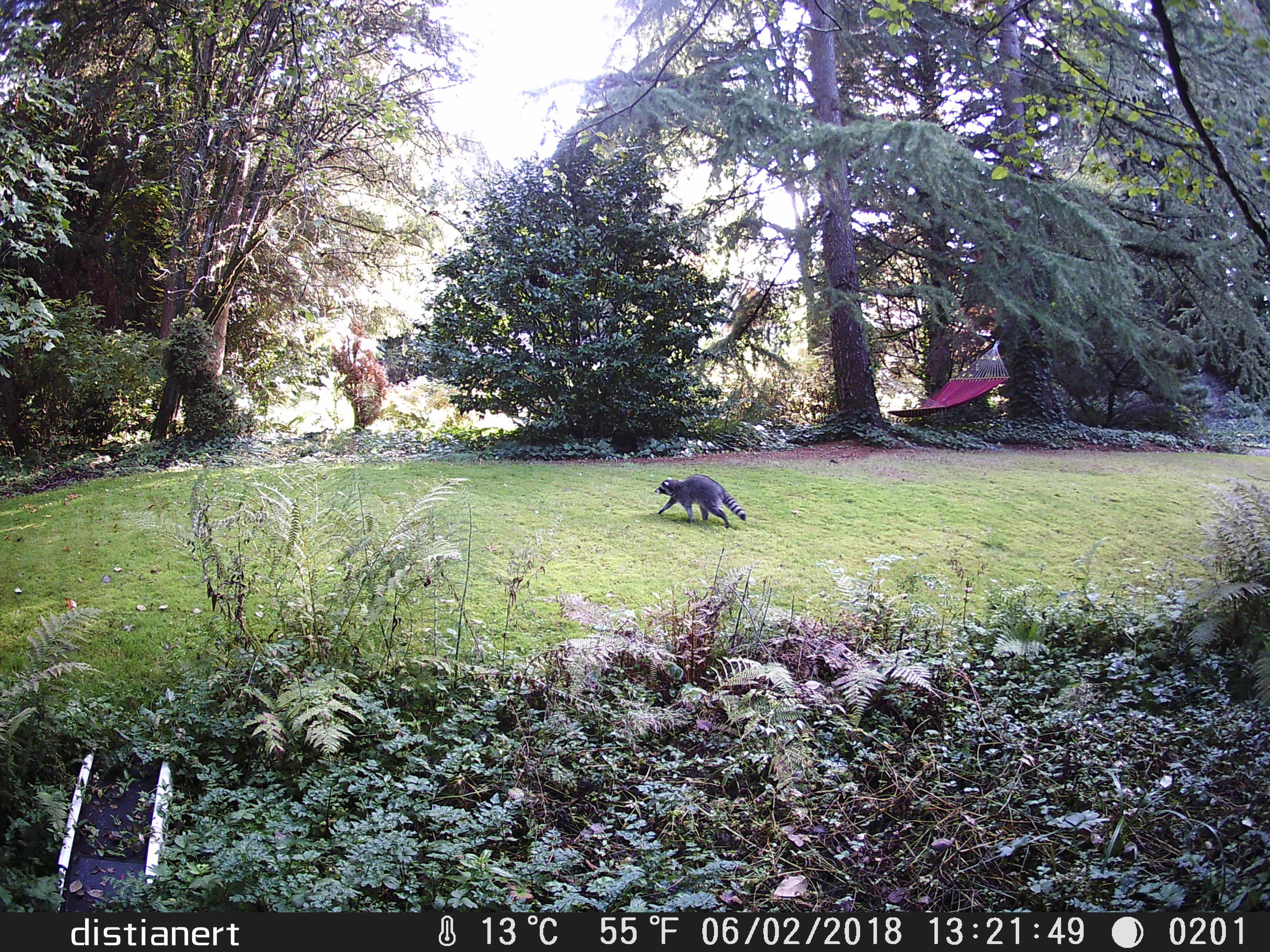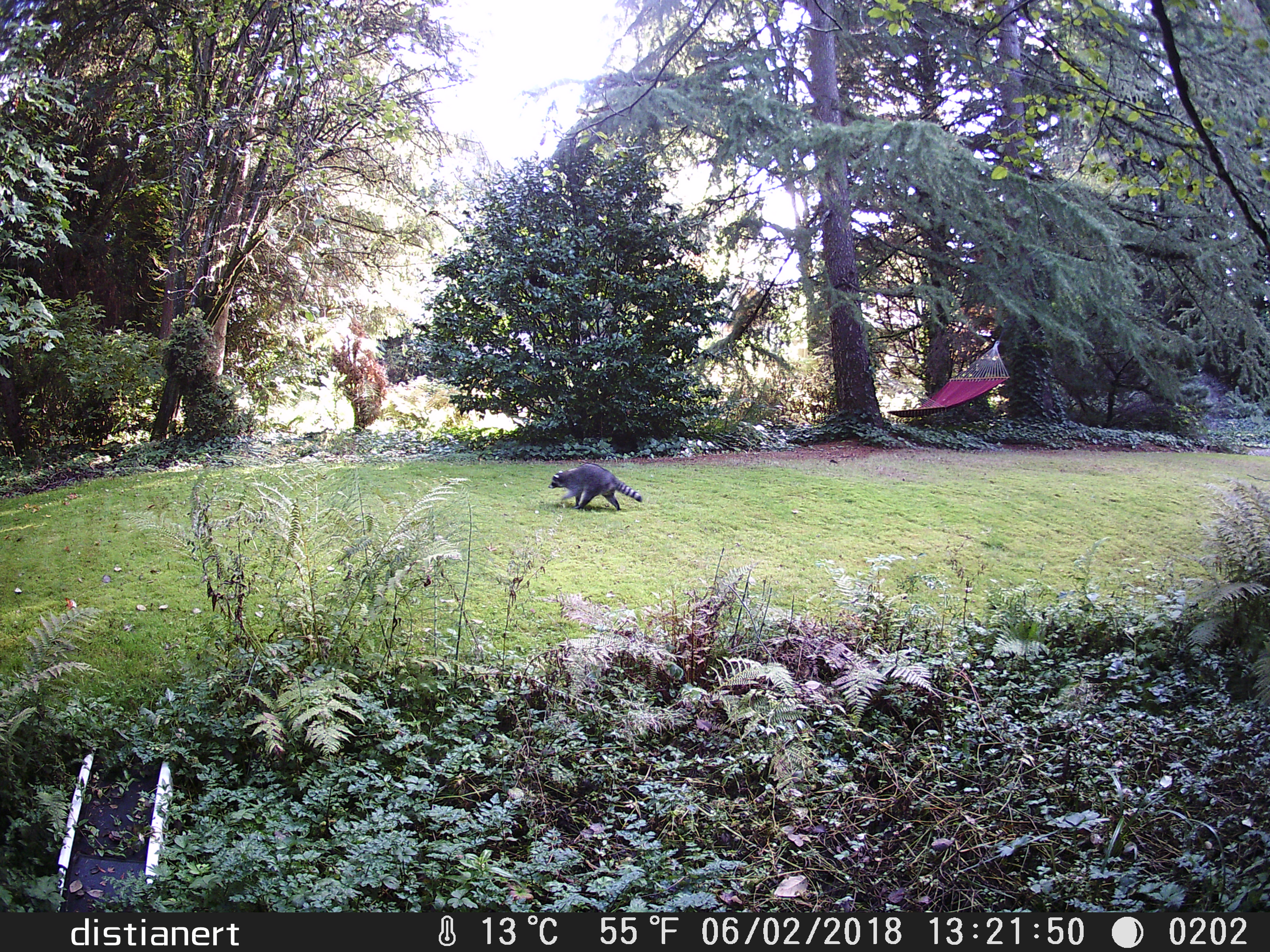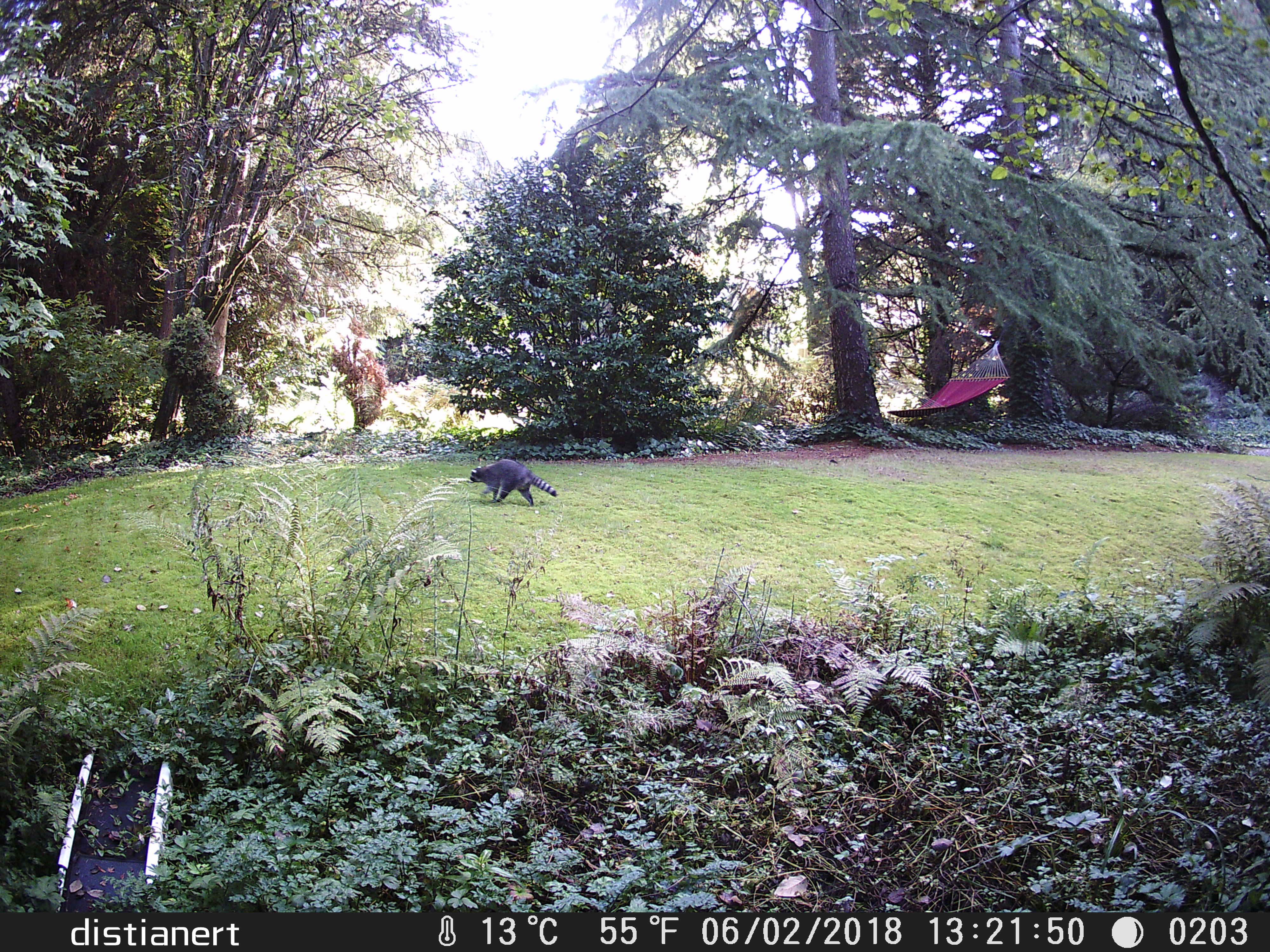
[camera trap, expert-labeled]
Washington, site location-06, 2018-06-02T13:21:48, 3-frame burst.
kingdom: Animalia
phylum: Chordata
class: Mammalia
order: Carnivora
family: Procyonidae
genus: Procyon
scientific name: Procyon lotor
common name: common raccoon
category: raccoon